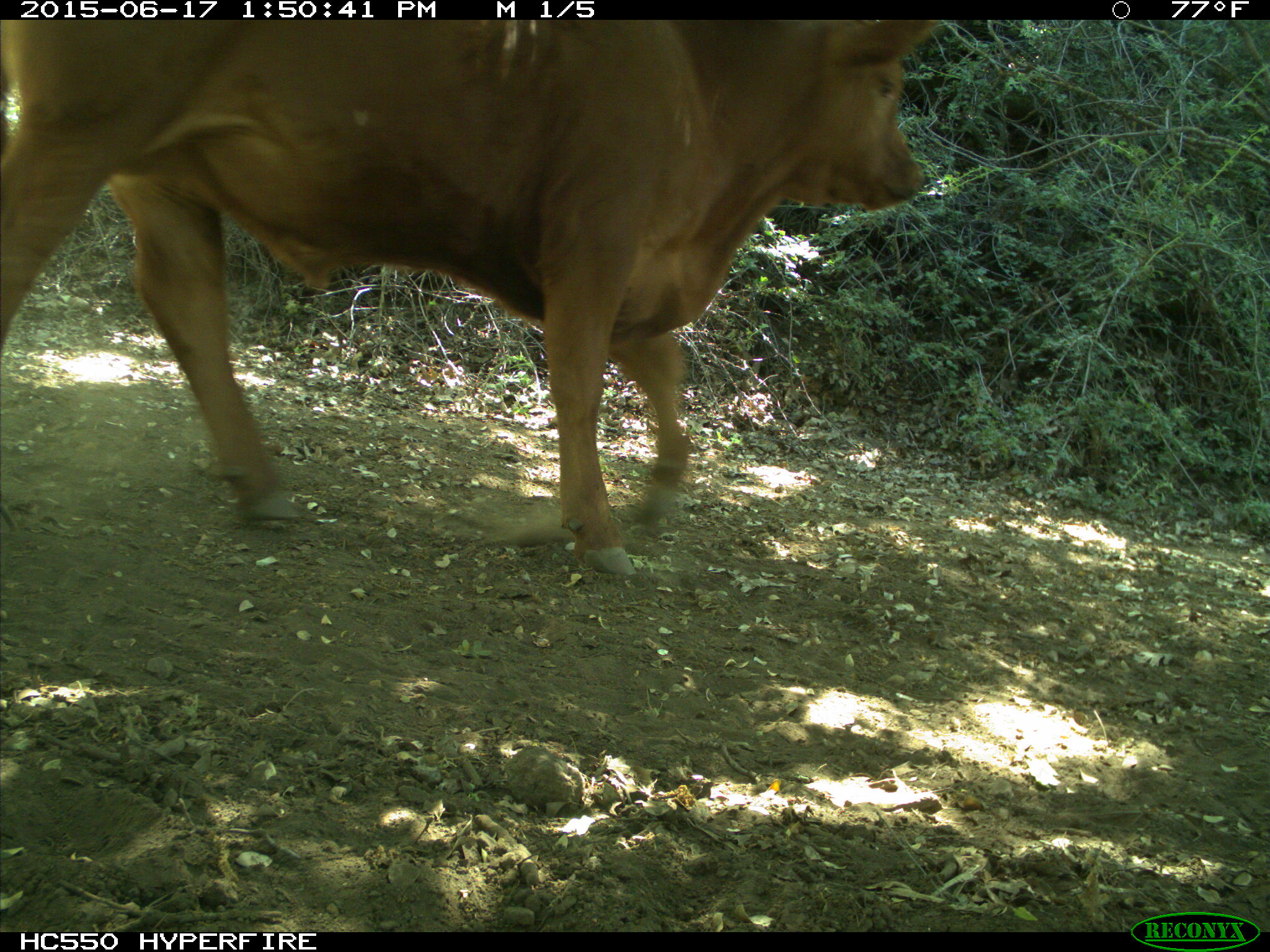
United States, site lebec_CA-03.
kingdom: Animalia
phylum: Chordata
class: Mammalia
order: Artiodactyla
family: Bovidae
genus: Bos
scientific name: Bos taurus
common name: domestic cow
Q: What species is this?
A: Bos taurus (domestic cow).